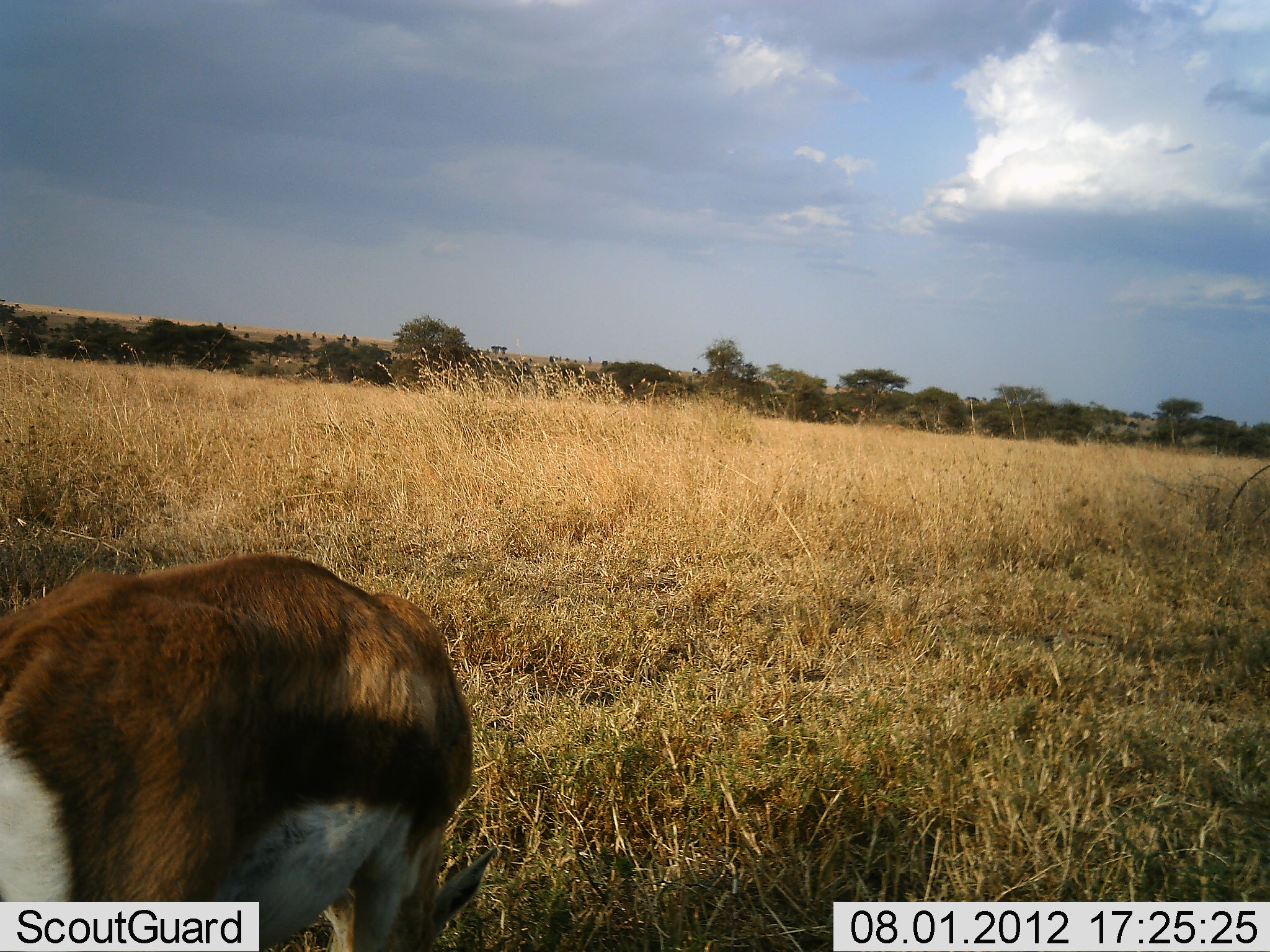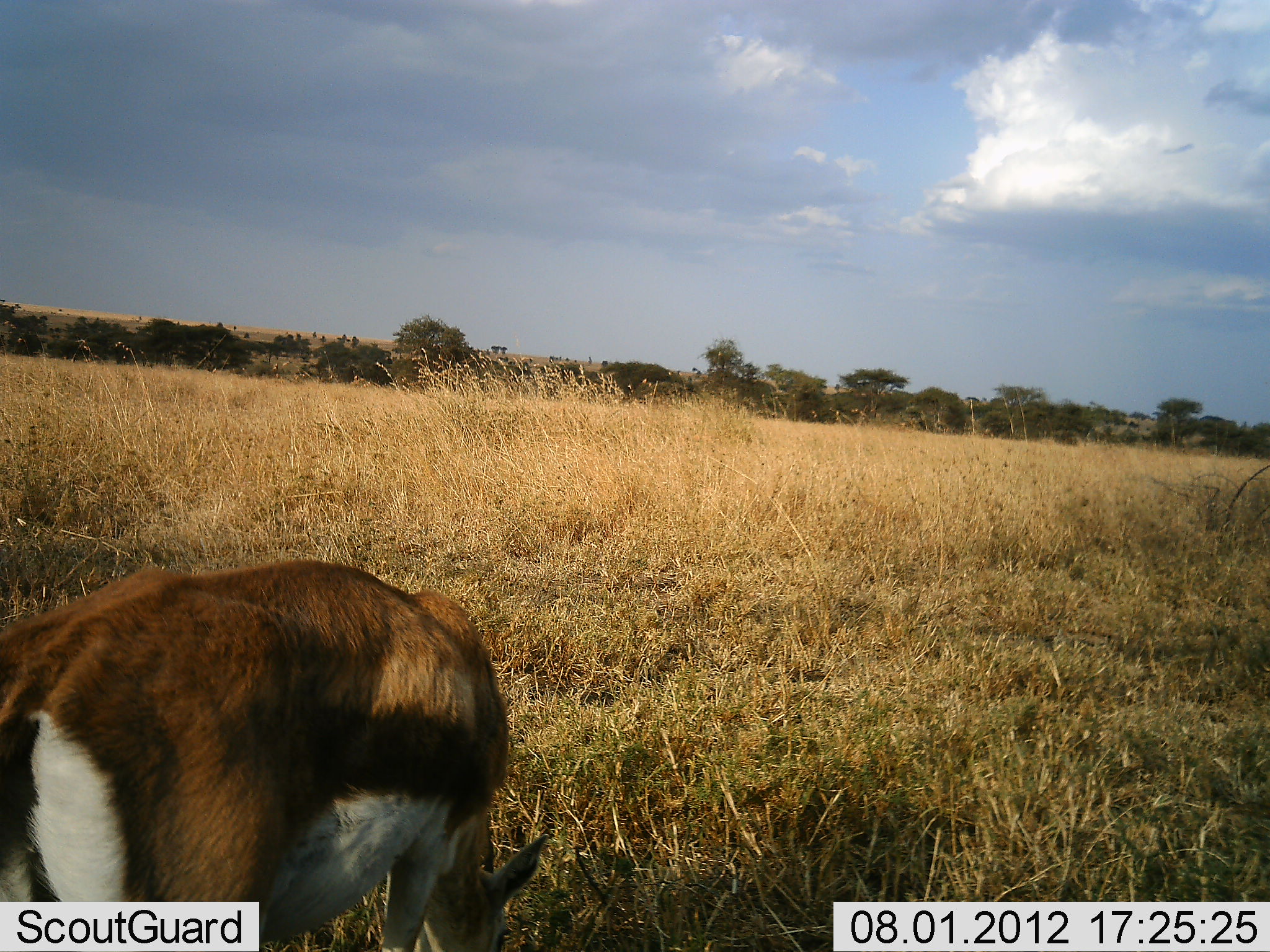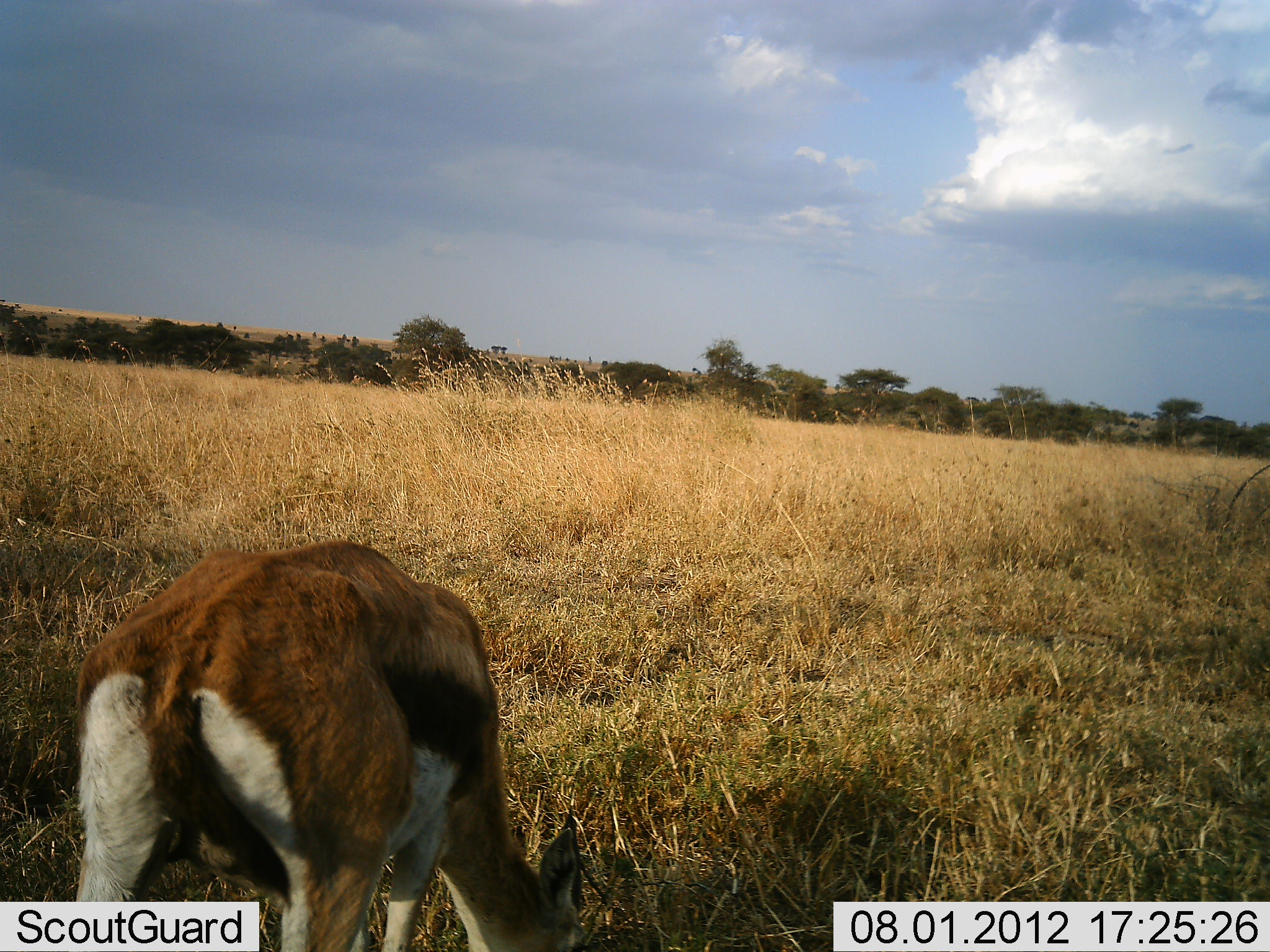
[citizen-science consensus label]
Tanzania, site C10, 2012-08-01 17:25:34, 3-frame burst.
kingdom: Animalia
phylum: Chordata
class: Mammalia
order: Artiodactyla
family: Bovidae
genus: Eudorcas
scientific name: Eudorcas thomsonii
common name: thomson's gazelle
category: gazellethomsons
Gazellethomsons (thomson's gazelle) (Eudorcas thomsonii), count 1. Behavior (volunteer vote fractions): standing 0%, resting 0%, moving 40%, interacting 0%. Young present (vote fraction): 0%. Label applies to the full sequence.